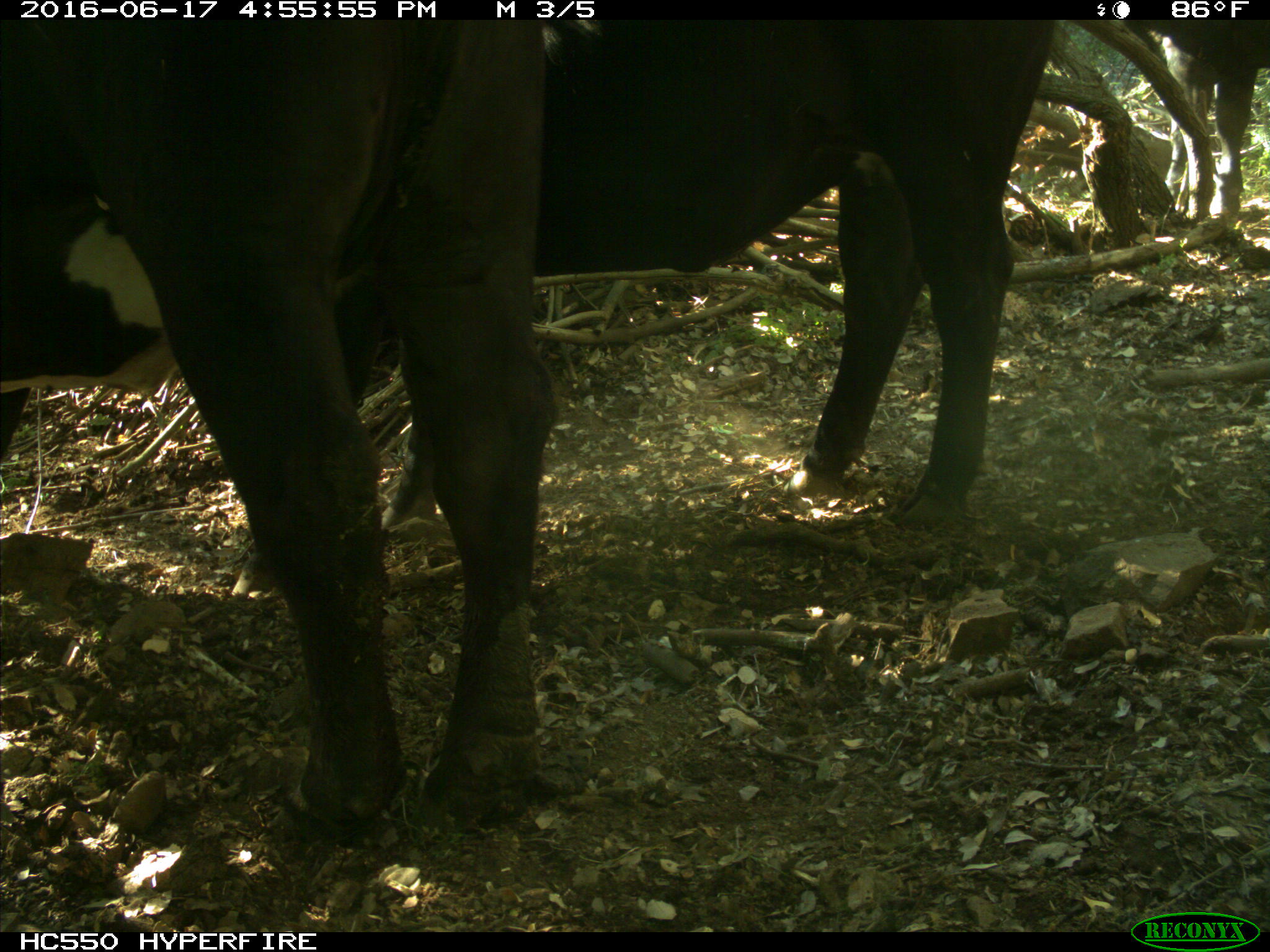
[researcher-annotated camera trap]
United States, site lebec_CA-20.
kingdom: Animalia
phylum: Chordata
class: Mammalia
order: Artiodactyla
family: Bovidae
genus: Bos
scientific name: Bos taurus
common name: domestic cow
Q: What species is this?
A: Bos taurus (domestic cow).